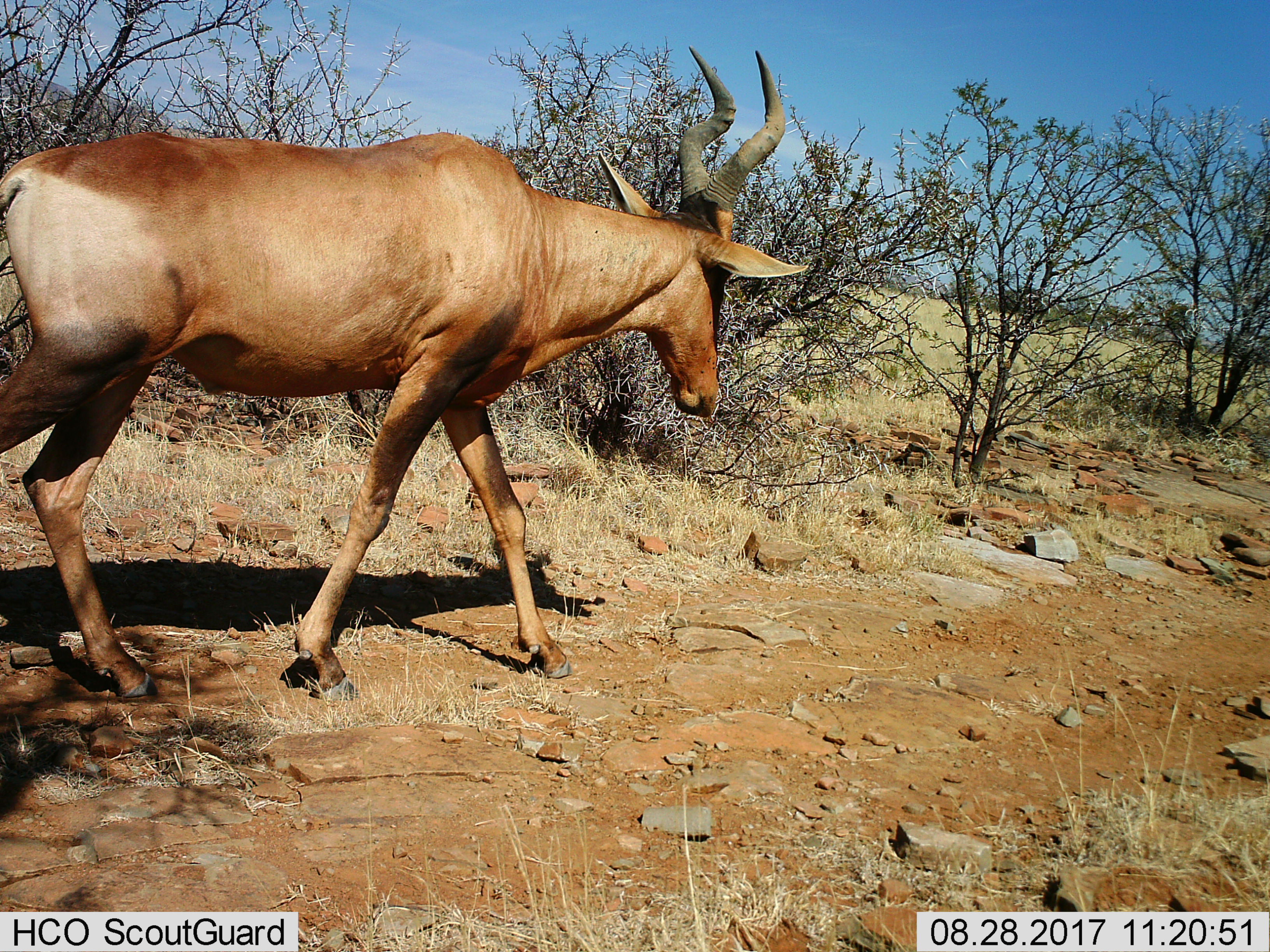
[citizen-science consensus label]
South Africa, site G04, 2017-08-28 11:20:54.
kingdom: Animalia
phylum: Chordata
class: Mammalia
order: Artiodactyla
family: Bovidae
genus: Alcelaphus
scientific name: Alcelaphus buselaphus caama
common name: red hartebeest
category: hartebeestred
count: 1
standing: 0%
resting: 0%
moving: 100%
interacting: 0%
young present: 0%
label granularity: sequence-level